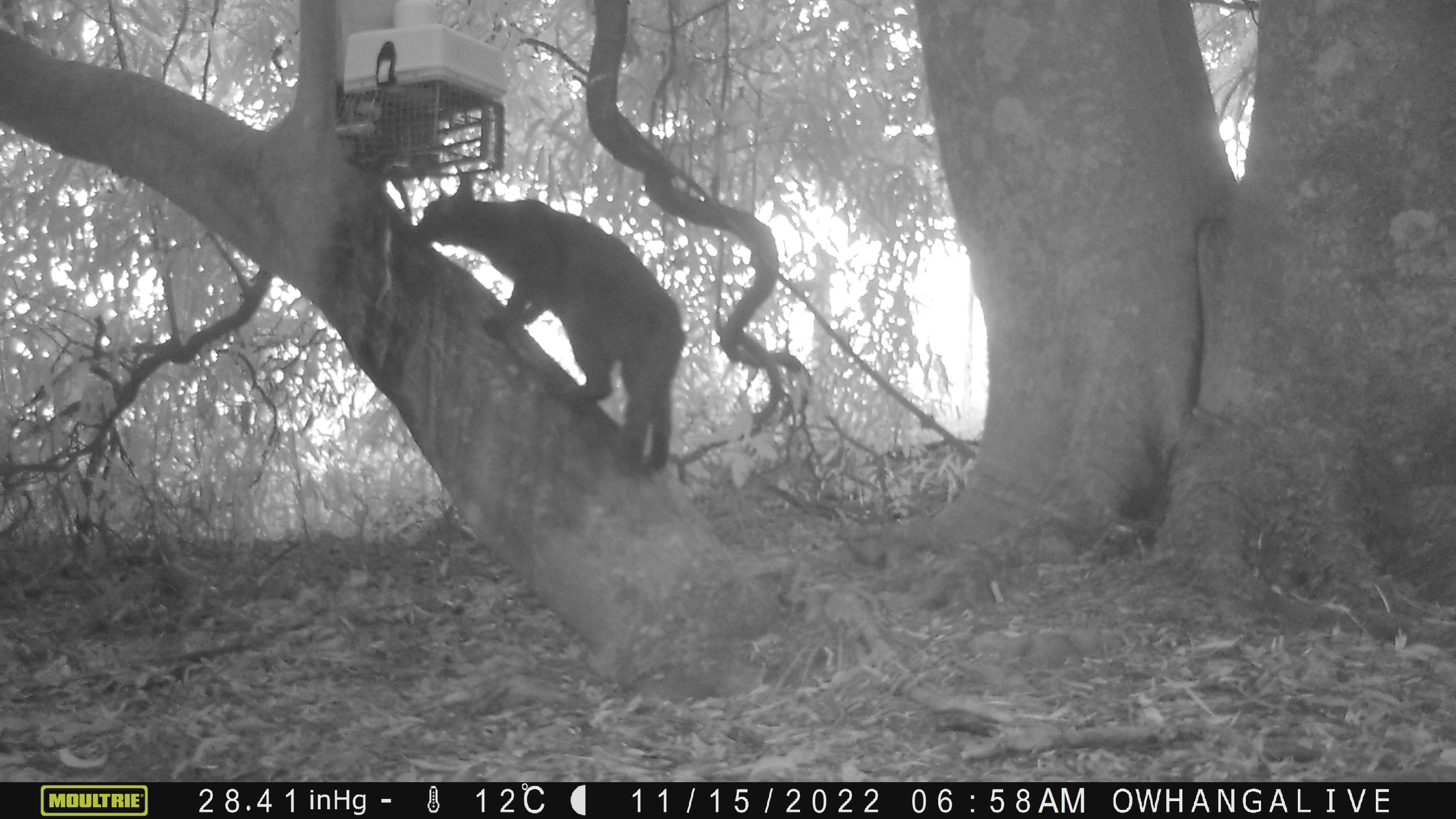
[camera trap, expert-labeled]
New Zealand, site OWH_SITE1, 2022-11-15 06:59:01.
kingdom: Animalia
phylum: Chordata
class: Mammalia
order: Carnivora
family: Felidae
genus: Felis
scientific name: Felis catus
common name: domestic cat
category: cat